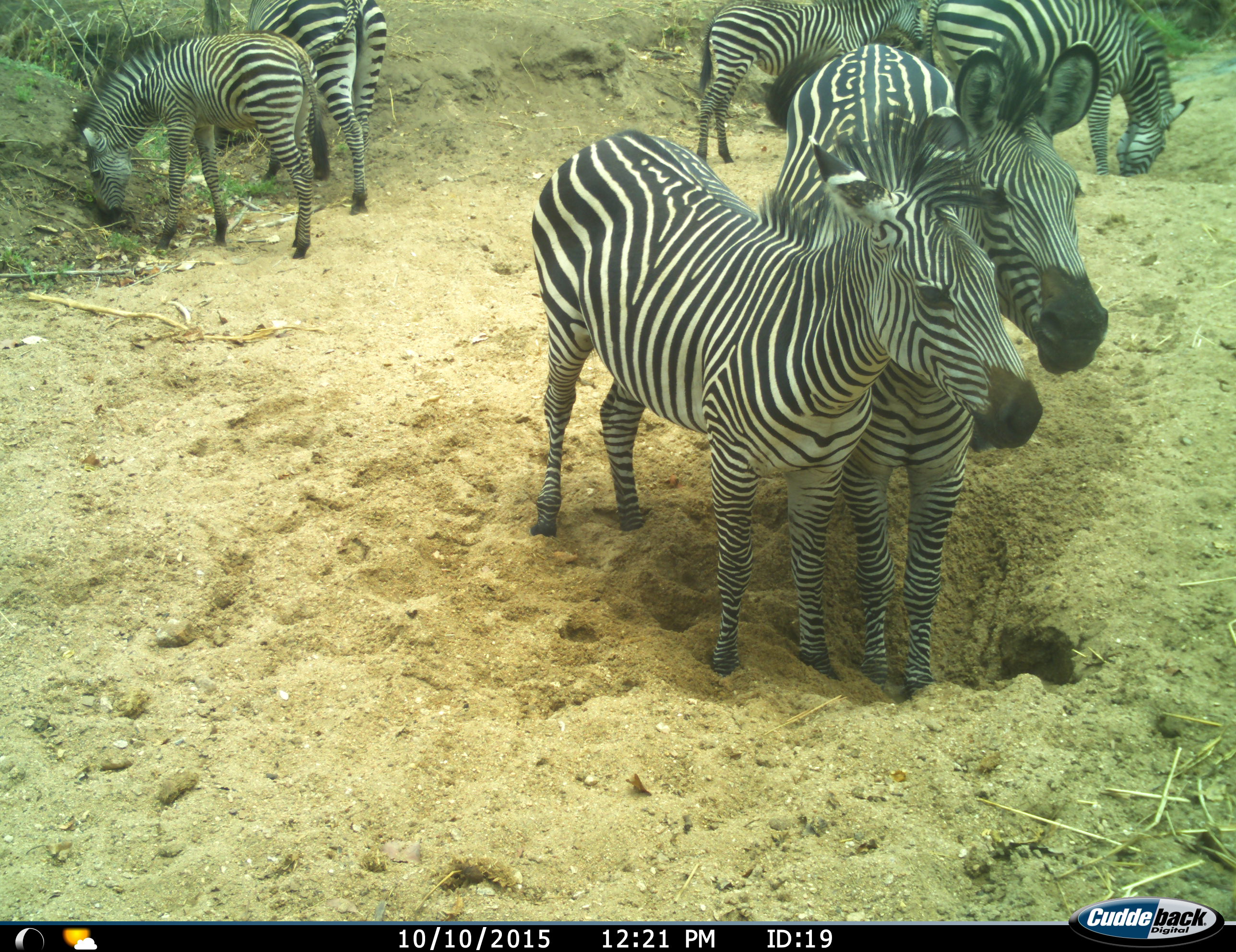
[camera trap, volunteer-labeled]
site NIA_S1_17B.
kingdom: Animalia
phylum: Chordata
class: Mammalia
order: Perissodactyla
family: Equidae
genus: Equus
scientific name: Equus quagga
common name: plains zebra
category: zebraplains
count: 6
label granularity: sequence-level